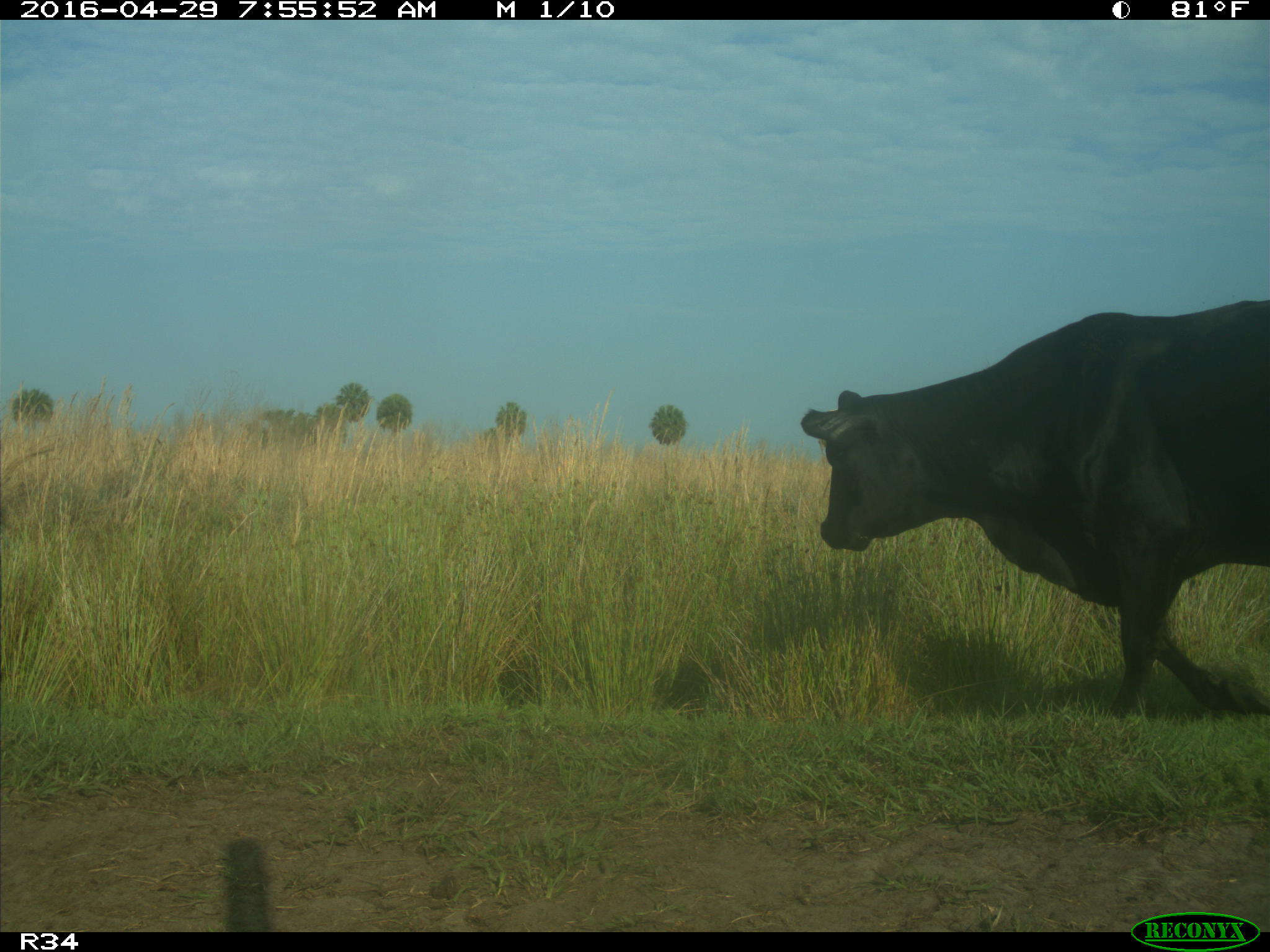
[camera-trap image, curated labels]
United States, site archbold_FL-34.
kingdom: Animalia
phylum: Chordata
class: Mammalia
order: Artiodactyla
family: Bovidae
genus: Bos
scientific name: Bos taurus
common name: domestic cow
Bos taurus (domestic cow).